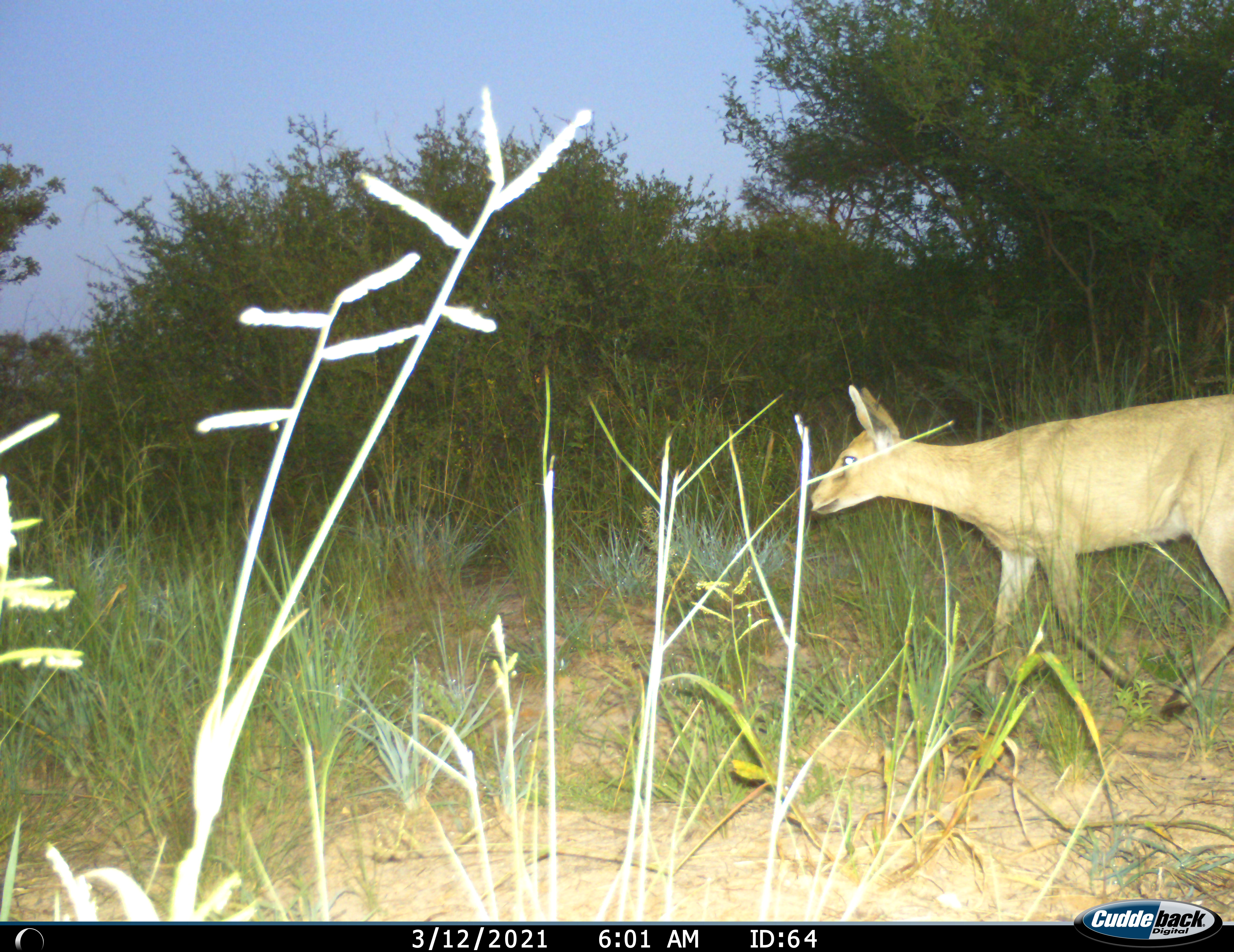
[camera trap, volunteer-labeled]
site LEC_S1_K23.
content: unidentified animal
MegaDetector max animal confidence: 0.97